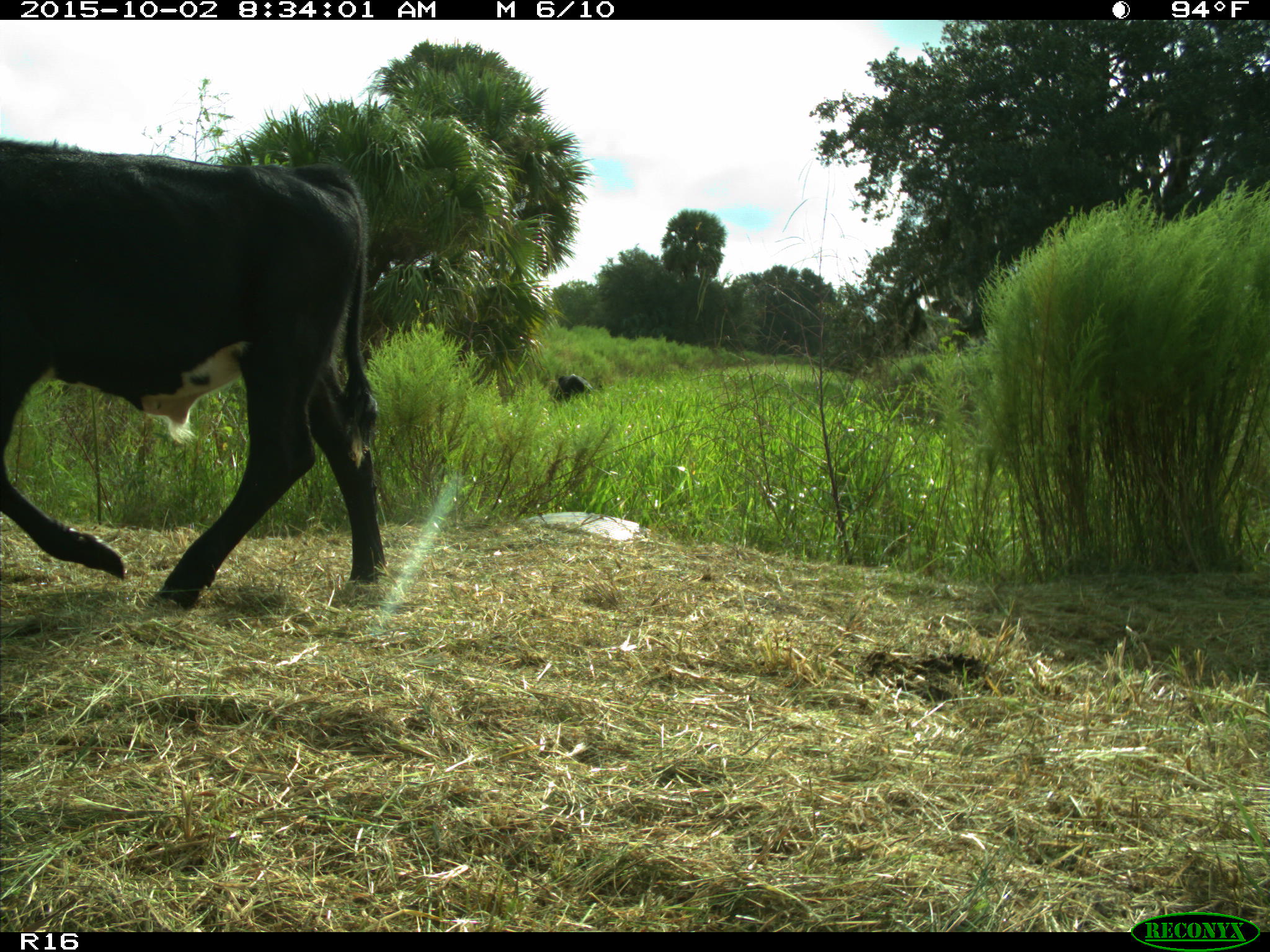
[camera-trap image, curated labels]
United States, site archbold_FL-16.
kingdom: Animalia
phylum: Chordata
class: Mammalia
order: Artiodactyla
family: Bovidae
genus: Bos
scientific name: Bos taurus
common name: domestic cow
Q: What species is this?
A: Bos taurus (domestic cow).